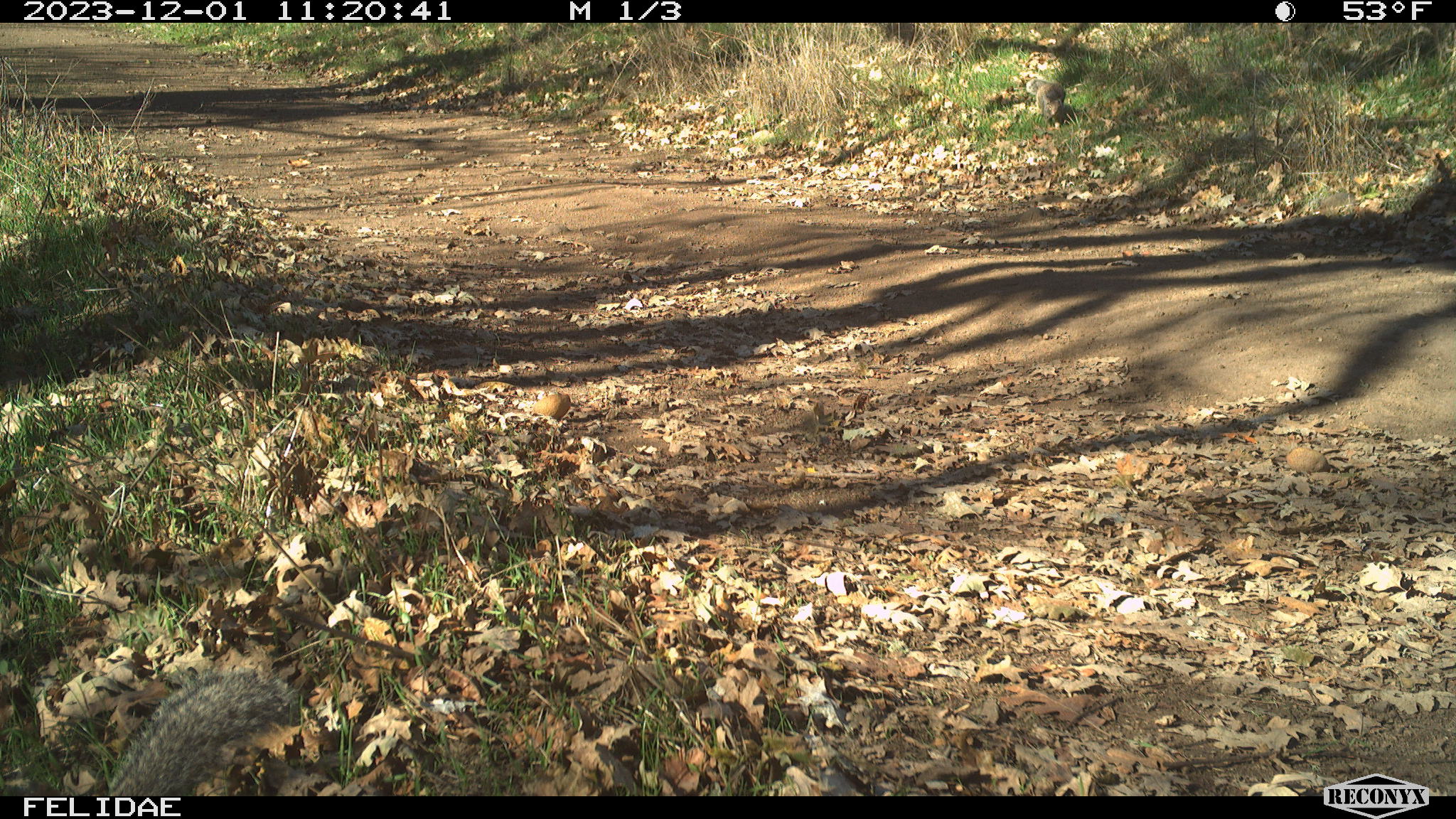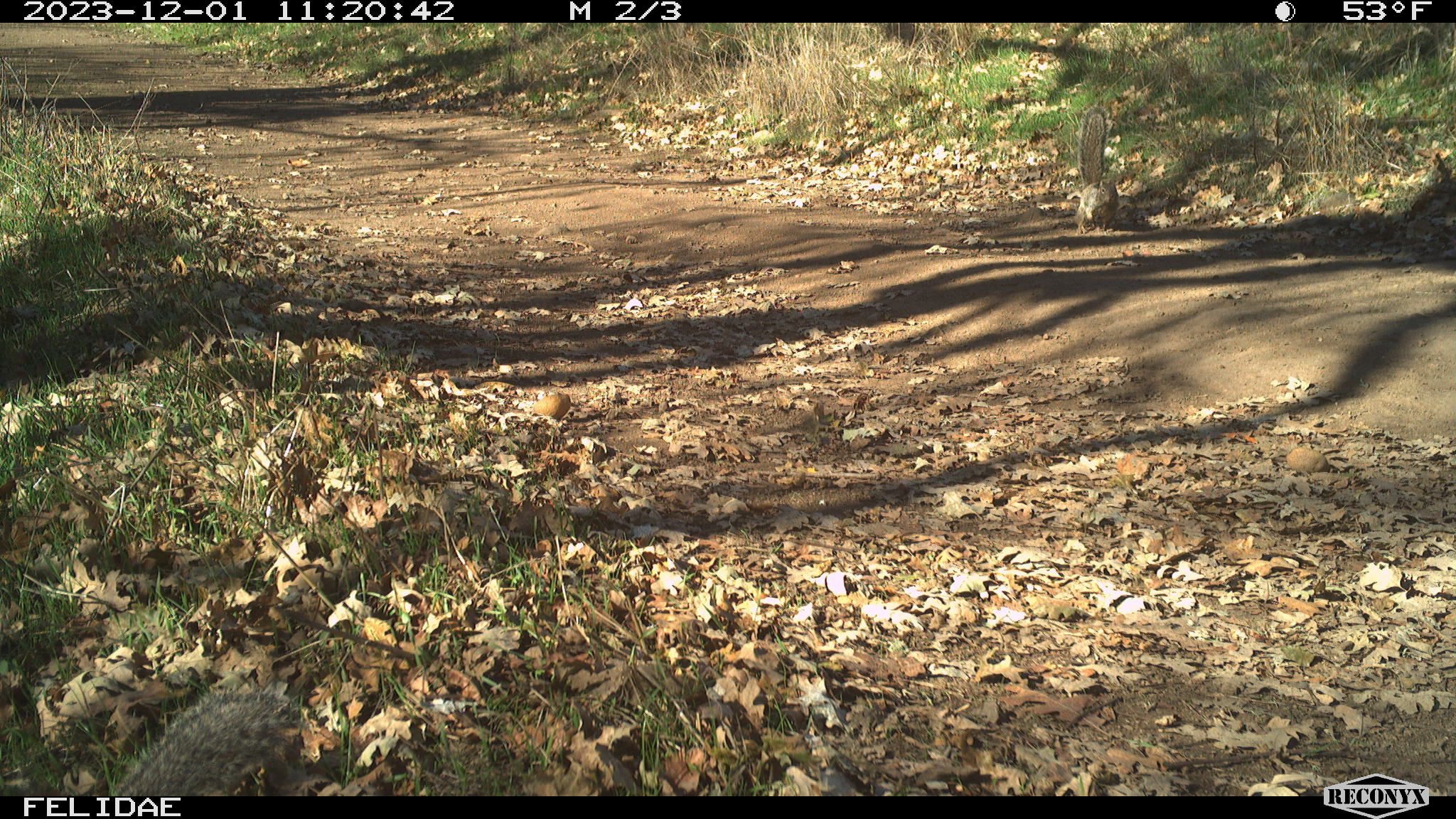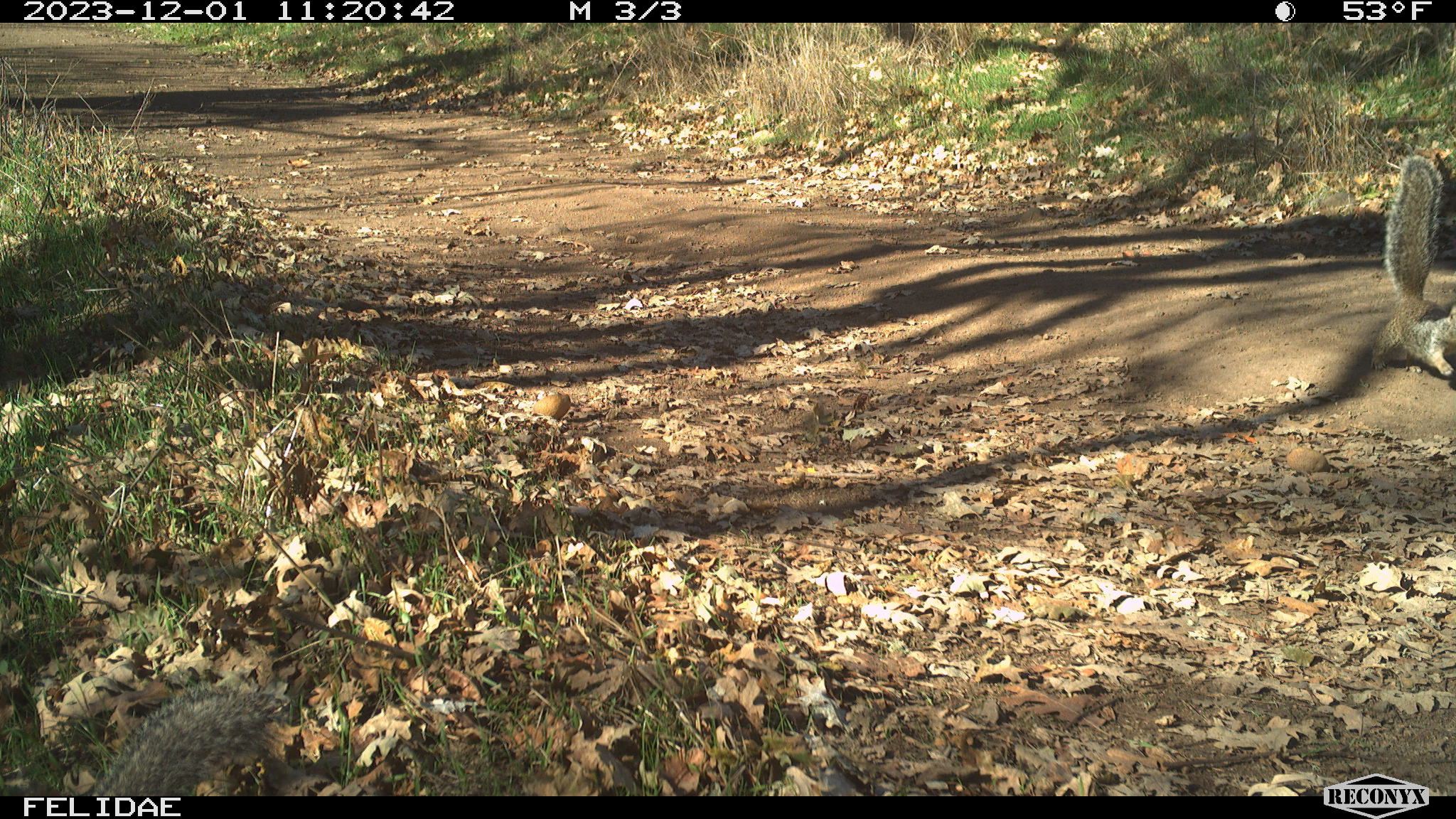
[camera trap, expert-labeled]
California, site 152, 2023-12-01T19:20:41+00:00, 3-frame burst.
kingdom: Animalia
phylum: Chordata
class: Mammalia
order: Rodentia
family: Sciuridae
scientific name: Sciuridae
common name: squirrel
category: unknown squirrel